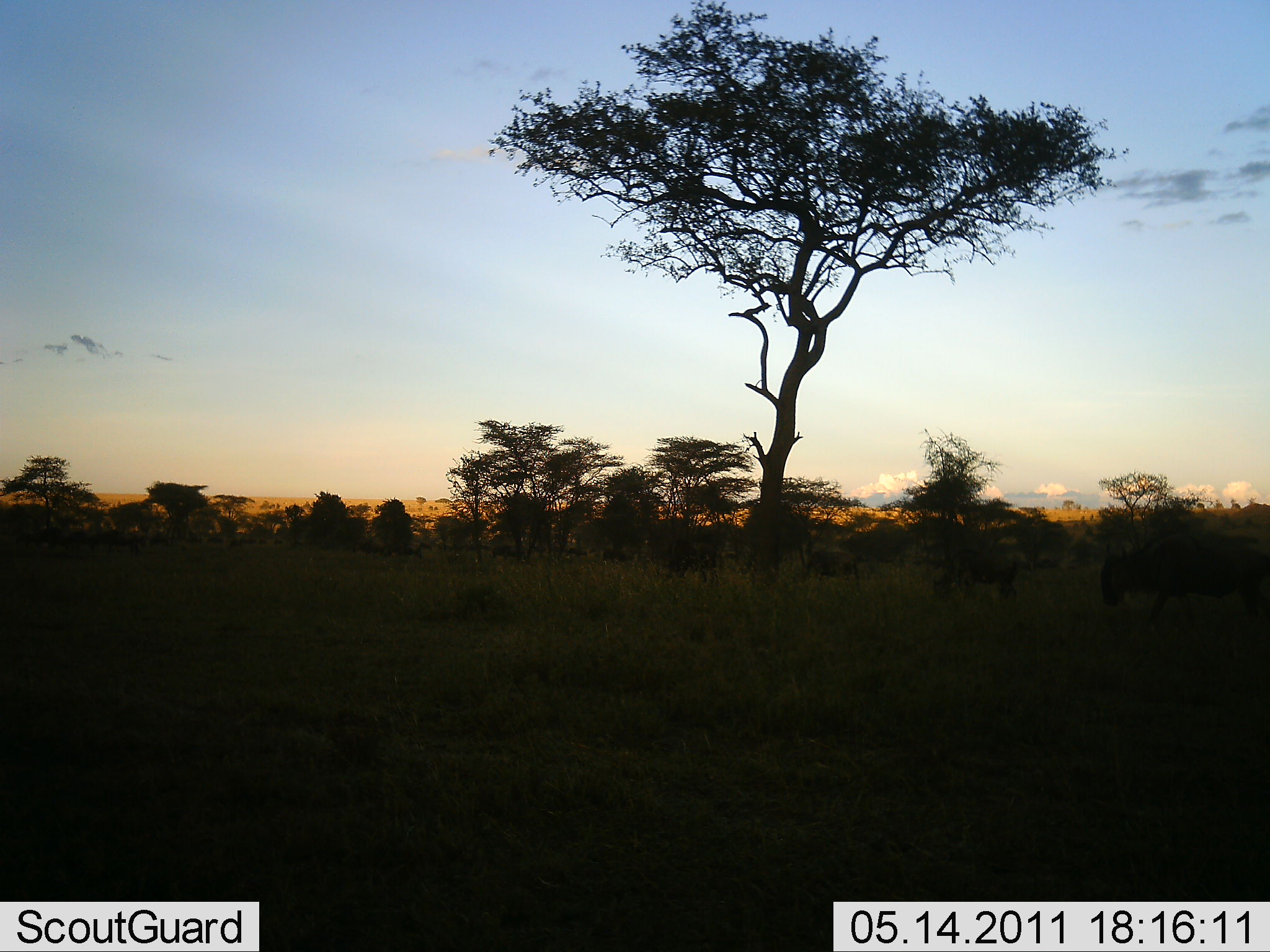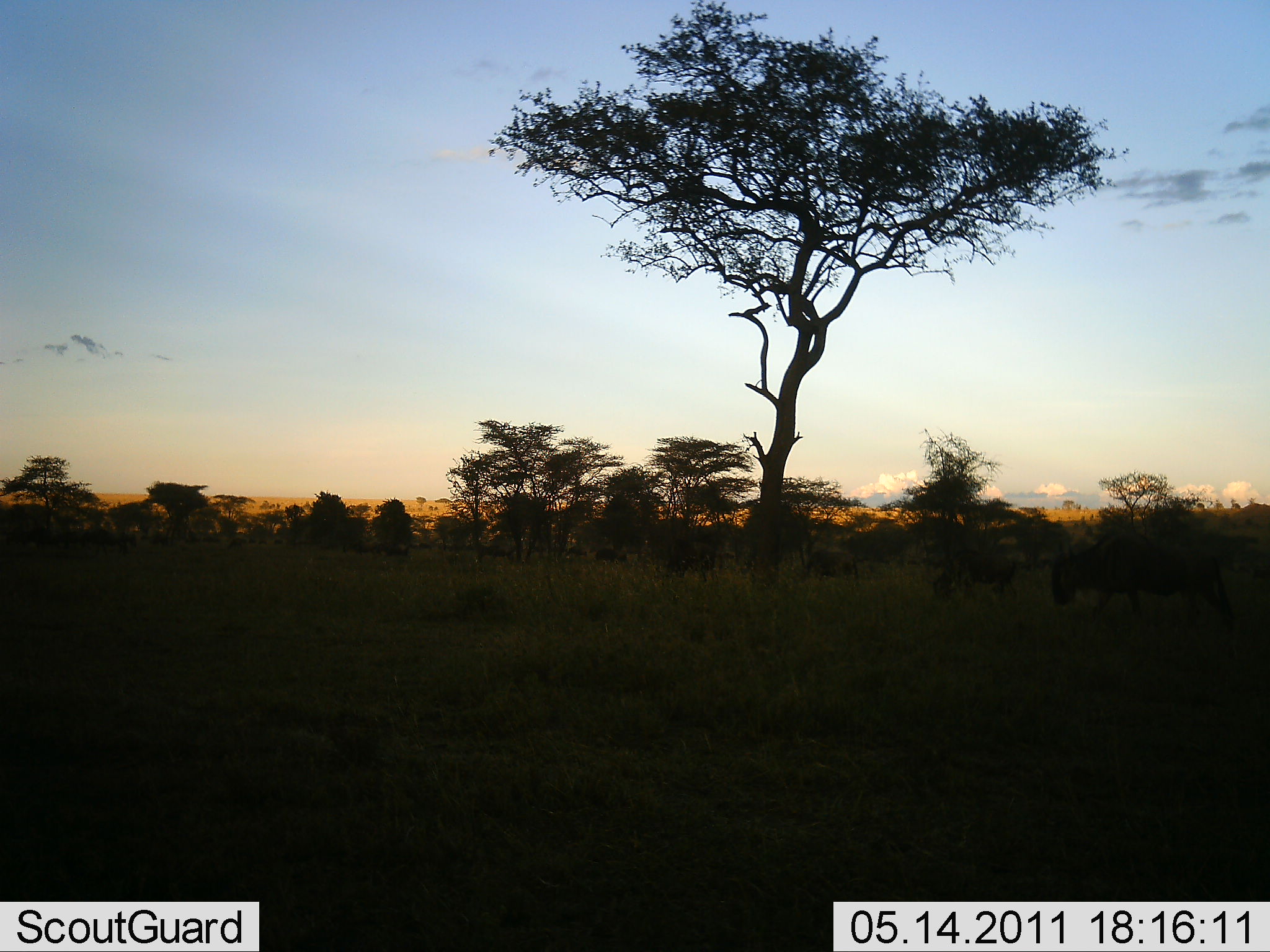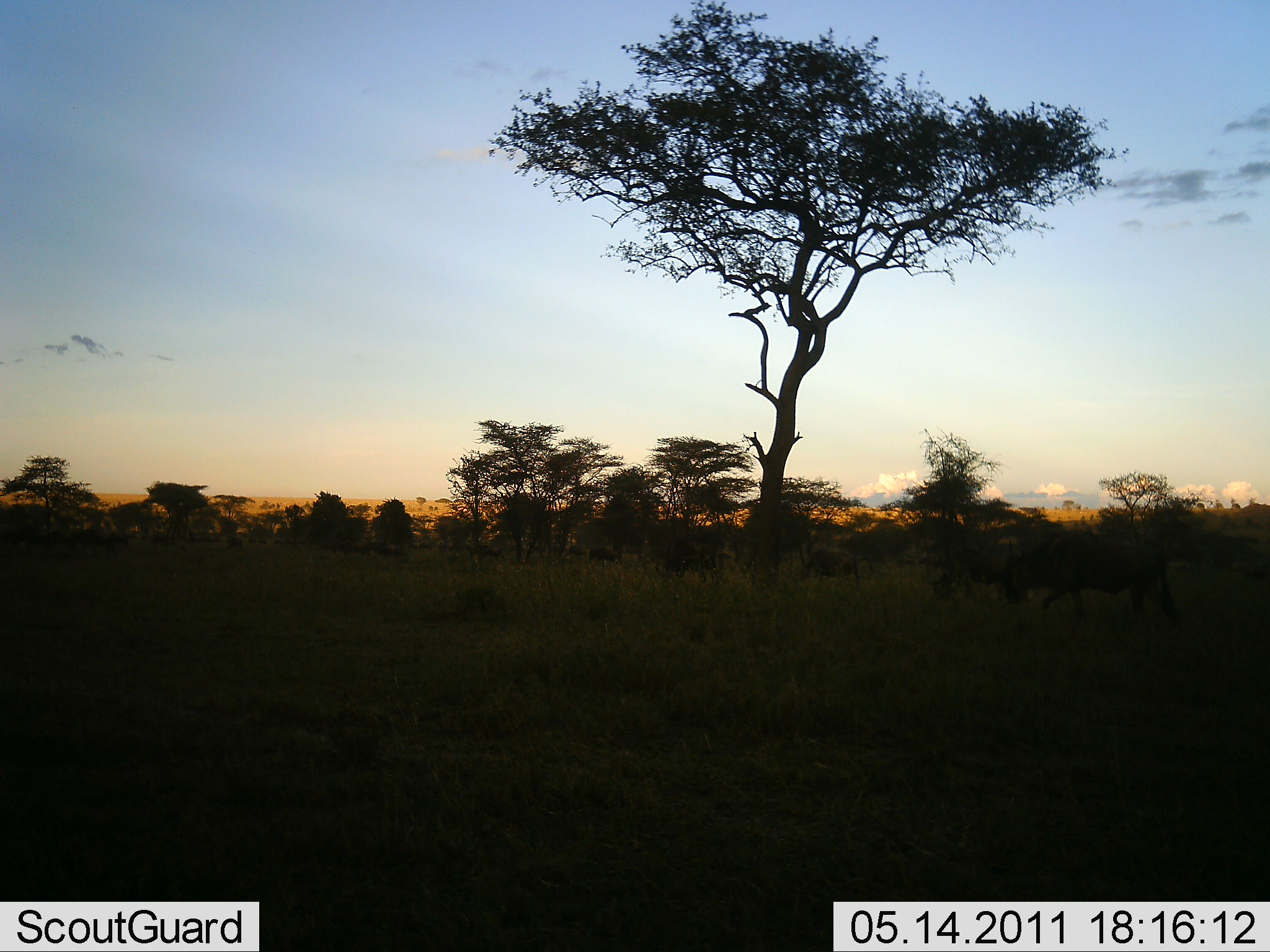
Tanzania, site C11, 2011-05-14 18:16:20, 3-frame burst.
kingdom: Animalia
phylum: Chordata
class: Mammalia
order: Artiodactyla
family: Bovidae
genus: Connochaetes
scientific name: Connochaetes taurinus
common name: blue wildebeest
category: wildebeest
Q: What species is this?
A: Wildebeest (blue wildebeest) (Connochaetes taurinus).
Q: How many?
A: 11-50.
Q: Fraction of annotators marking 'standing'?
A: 0%.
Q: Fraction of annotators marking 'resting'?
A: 0%.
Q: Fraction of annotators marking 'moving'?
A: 90%.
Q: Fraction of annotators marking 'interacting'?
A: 0%.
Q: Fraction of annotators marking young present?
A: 0%.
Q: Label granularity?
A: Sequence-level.